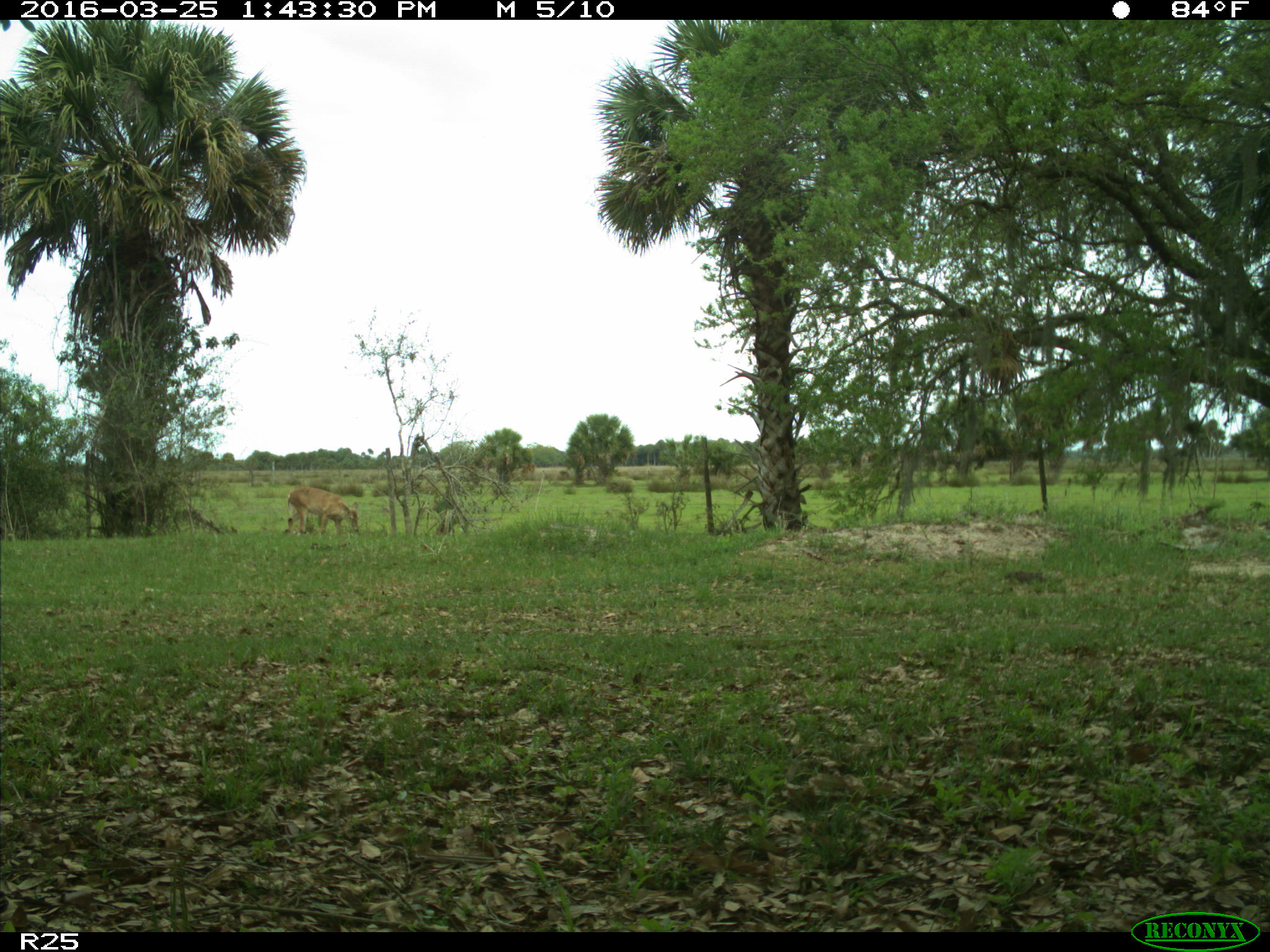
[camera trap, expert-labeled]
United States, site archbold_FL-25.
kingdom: Animalia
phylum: Chordata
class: Mammalia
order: Artiodactyla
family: Cervidae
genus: Odocoileus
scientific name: Odocoileus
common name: deer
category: unidentified deer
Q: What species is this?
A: Unidentified deer (deer) (Odocoileus).